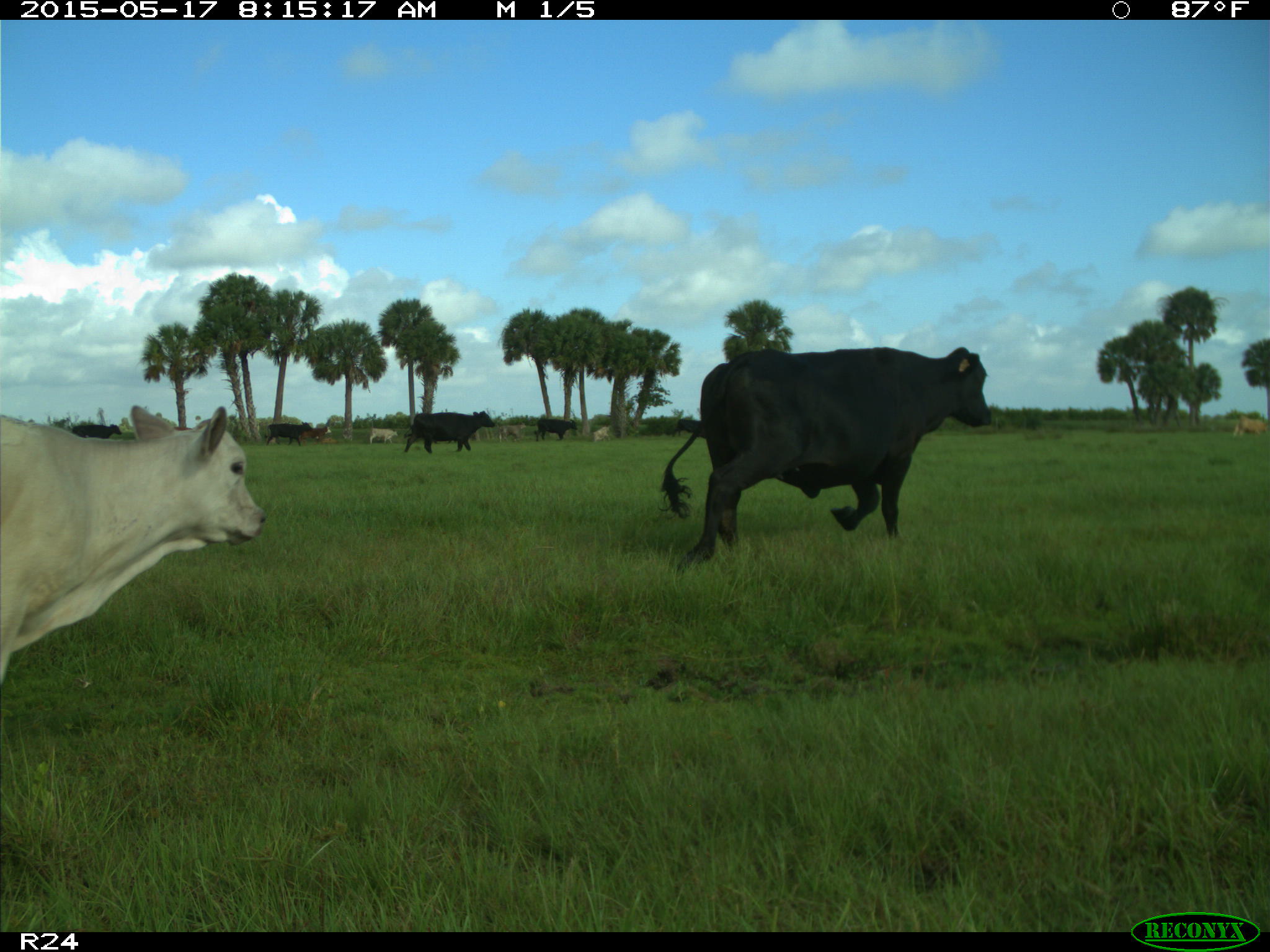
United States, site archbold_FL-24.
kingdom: Animalia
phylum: Chordata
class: Mammalia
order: Artiodactyla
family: Bovidae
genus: Bos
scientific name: Bos taurus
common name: domestic cow